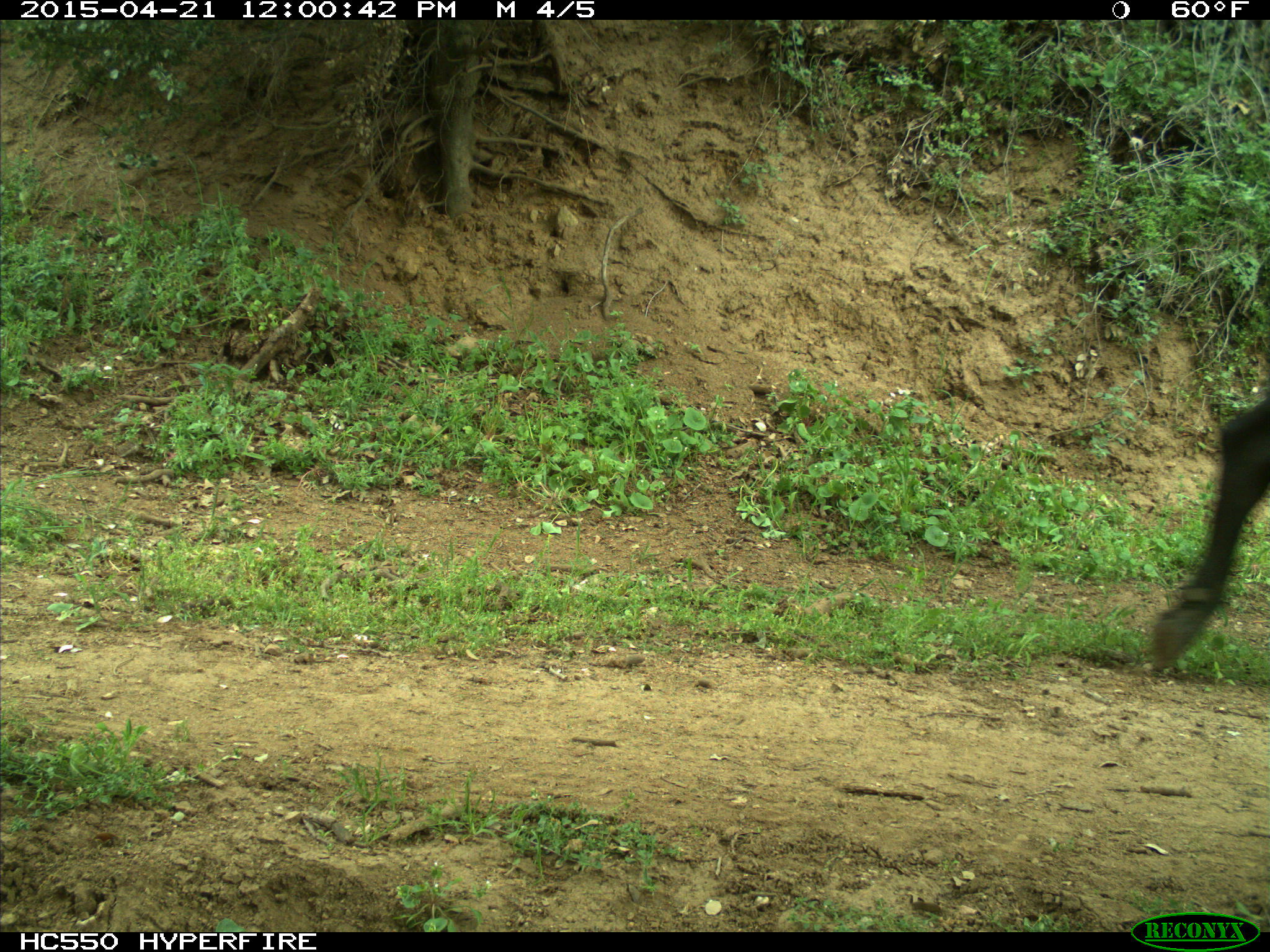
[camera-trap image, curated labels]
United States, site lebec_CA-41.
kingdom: Animalia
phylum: Chordata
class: Mammalia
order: Artiodactyla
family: Bovidae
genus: Bos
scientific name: Bos taurus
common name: domestic cow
Bos taurus (domestic cow).